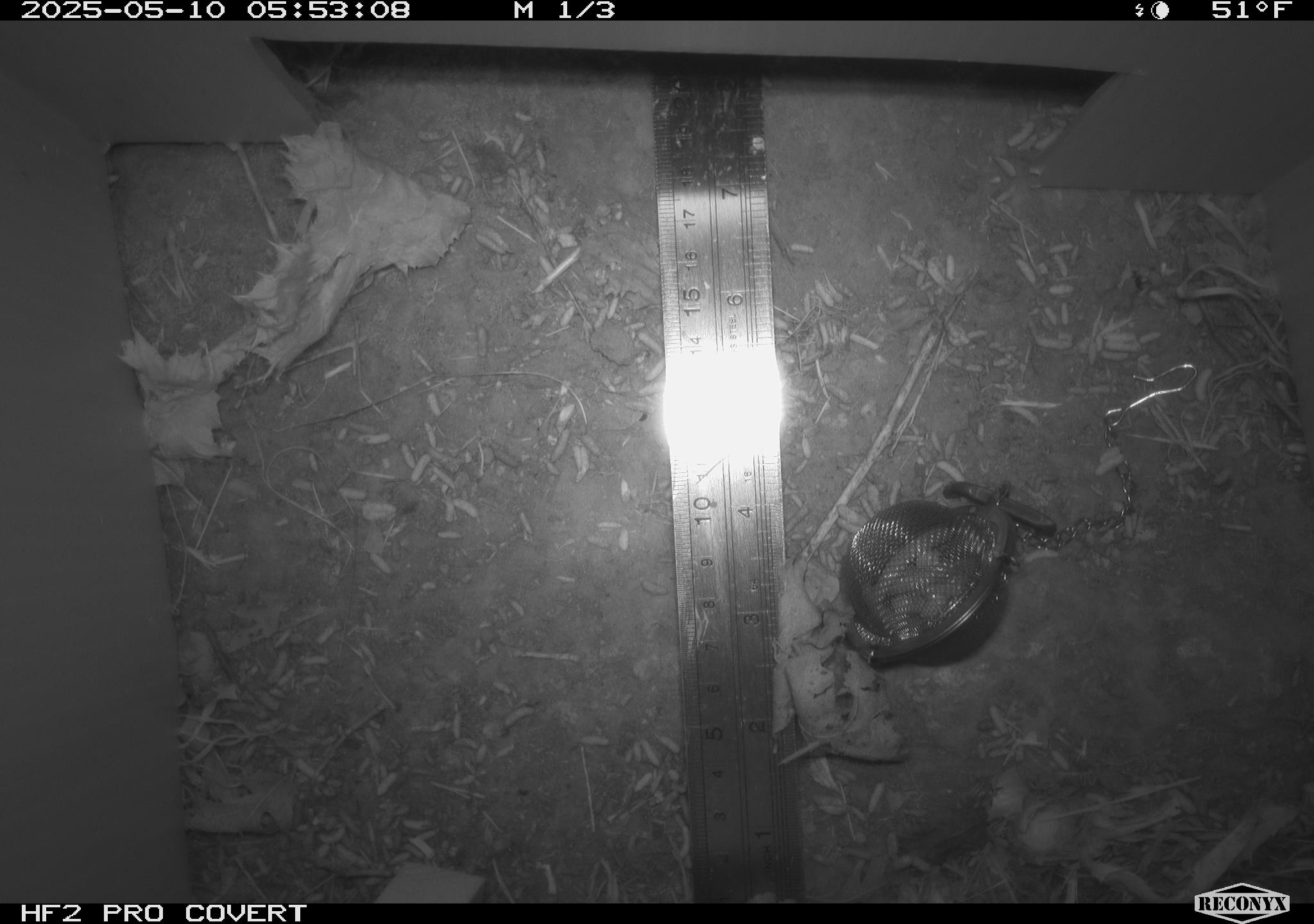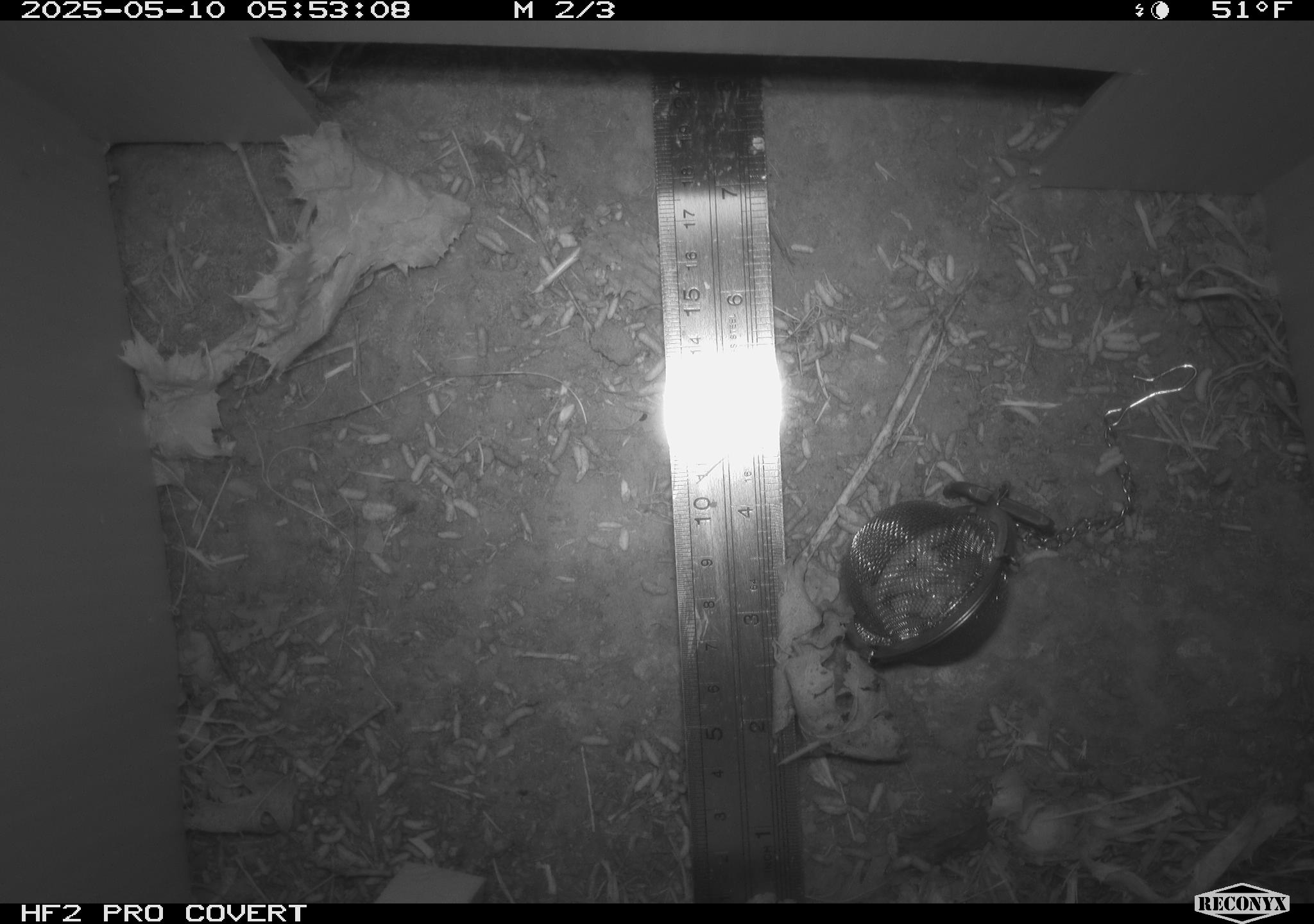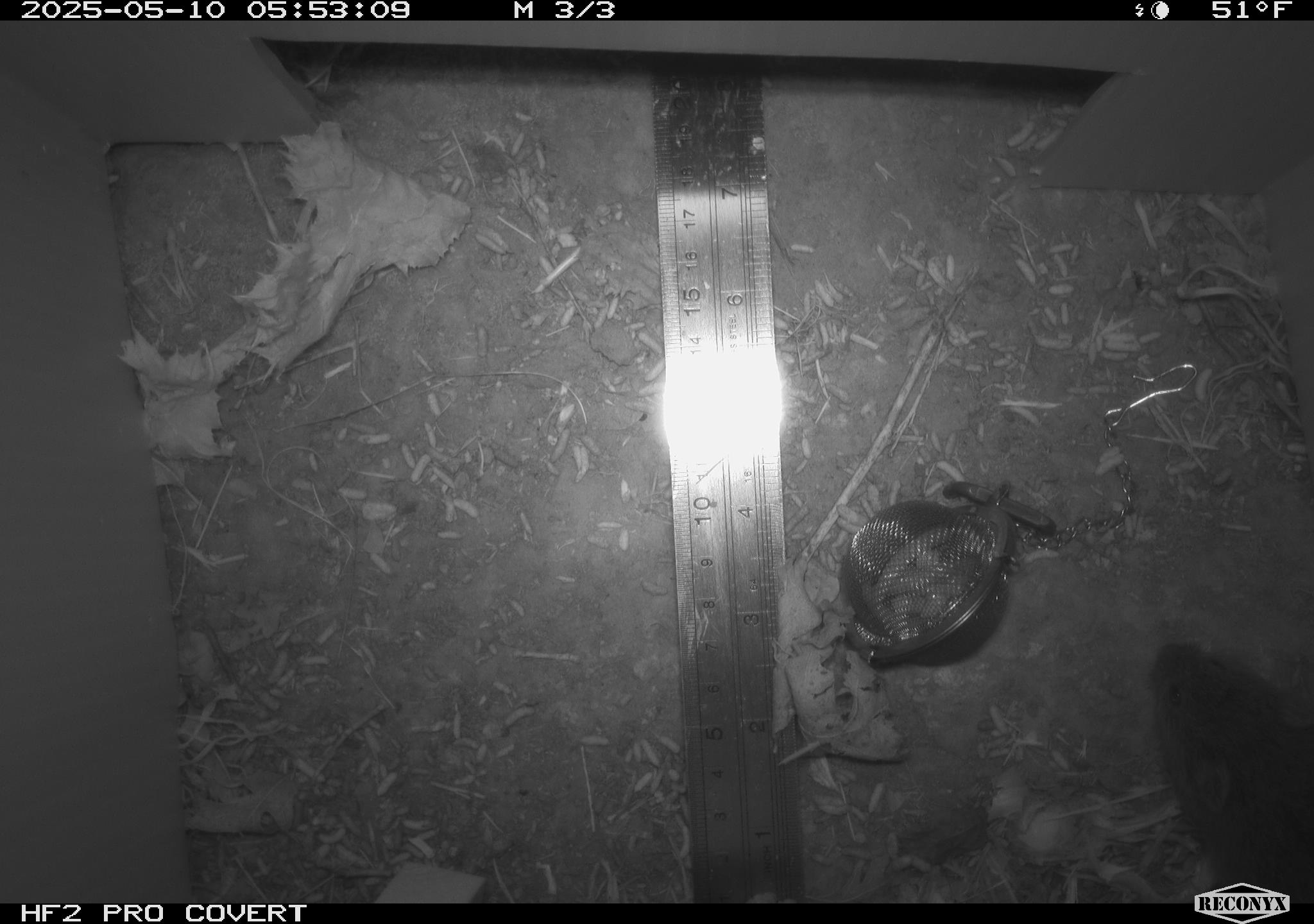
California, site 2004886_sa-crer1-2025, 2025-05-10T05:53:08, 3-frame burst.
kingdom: Animalia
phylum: Chordata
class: Mammalia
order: Rodentia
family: Cricetidae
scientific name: Arvicolinae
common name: voles, lemmings, and muskrats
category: arvicolinae subfamily